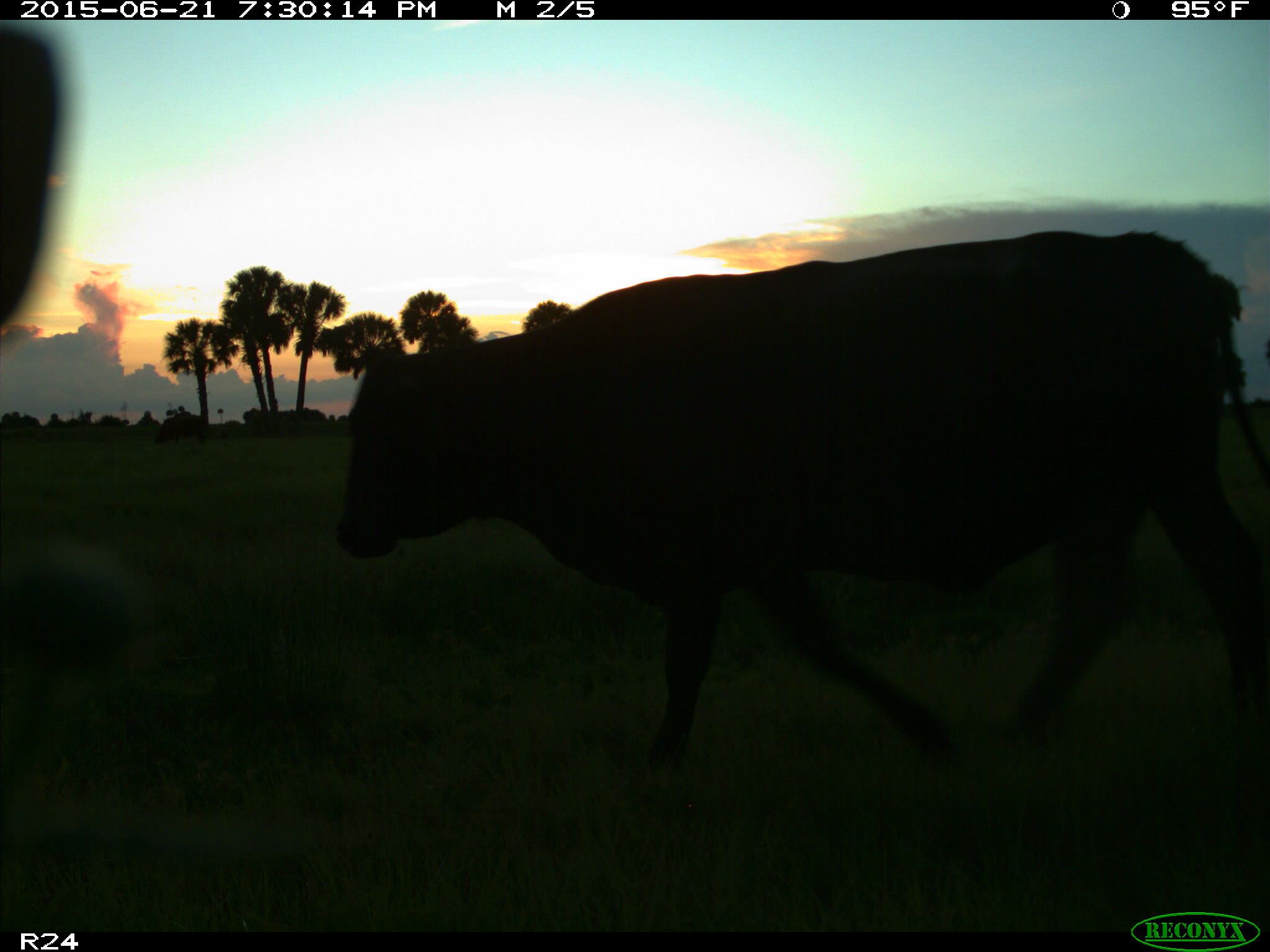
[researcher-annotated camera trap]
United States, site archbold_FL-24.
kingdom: Animalia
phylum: Chordata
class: Mammalia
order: Artiodactyla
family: Bovidae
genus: Bos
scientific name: Bos taurus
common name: domestic cow